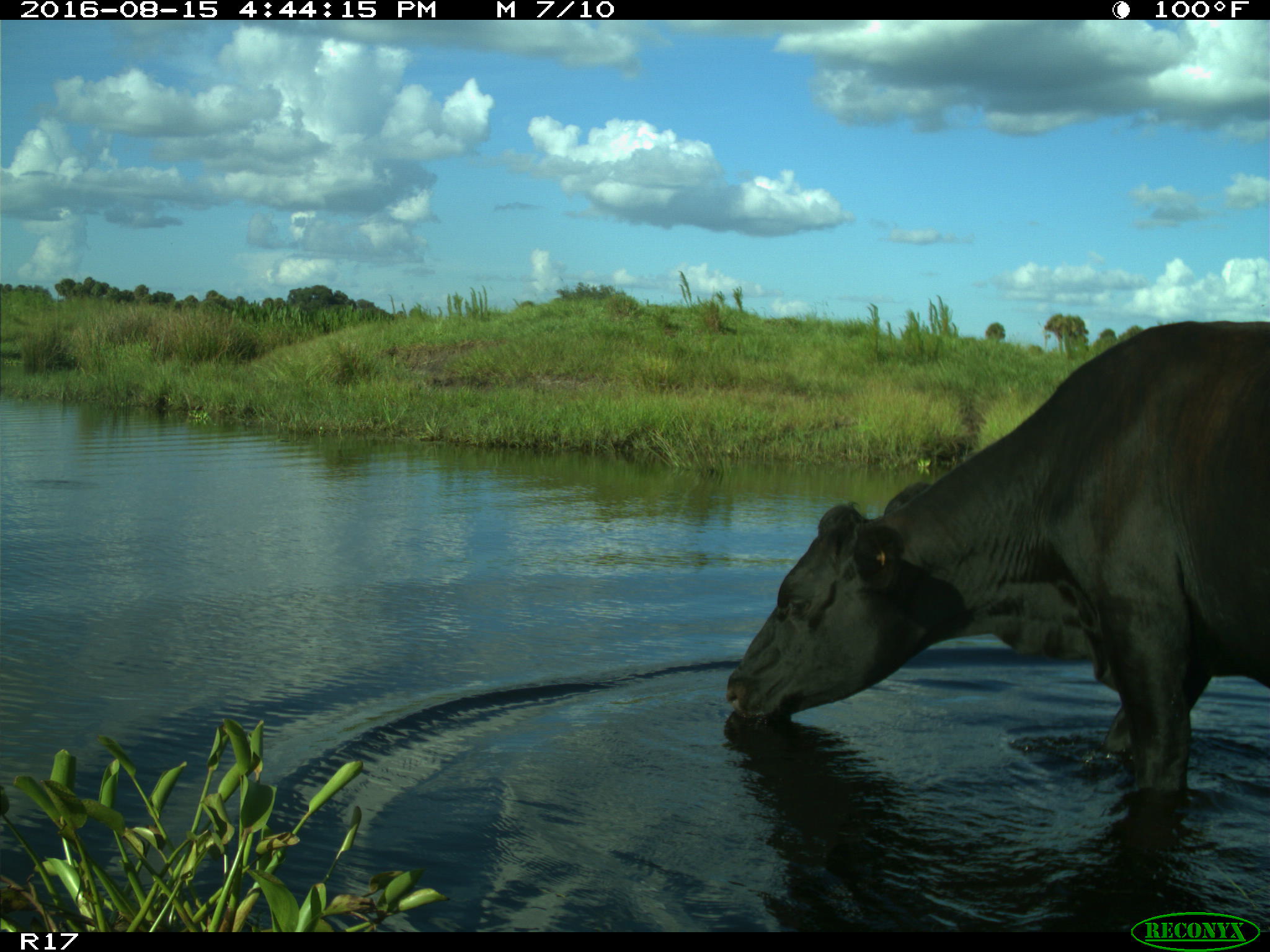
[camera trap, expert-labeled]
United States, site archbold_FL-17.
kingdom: Animalia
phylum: Chordata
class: Mammalia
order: Artiodactyla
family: Bovidae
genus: Bos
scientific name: Bos taurus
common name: domestic cow